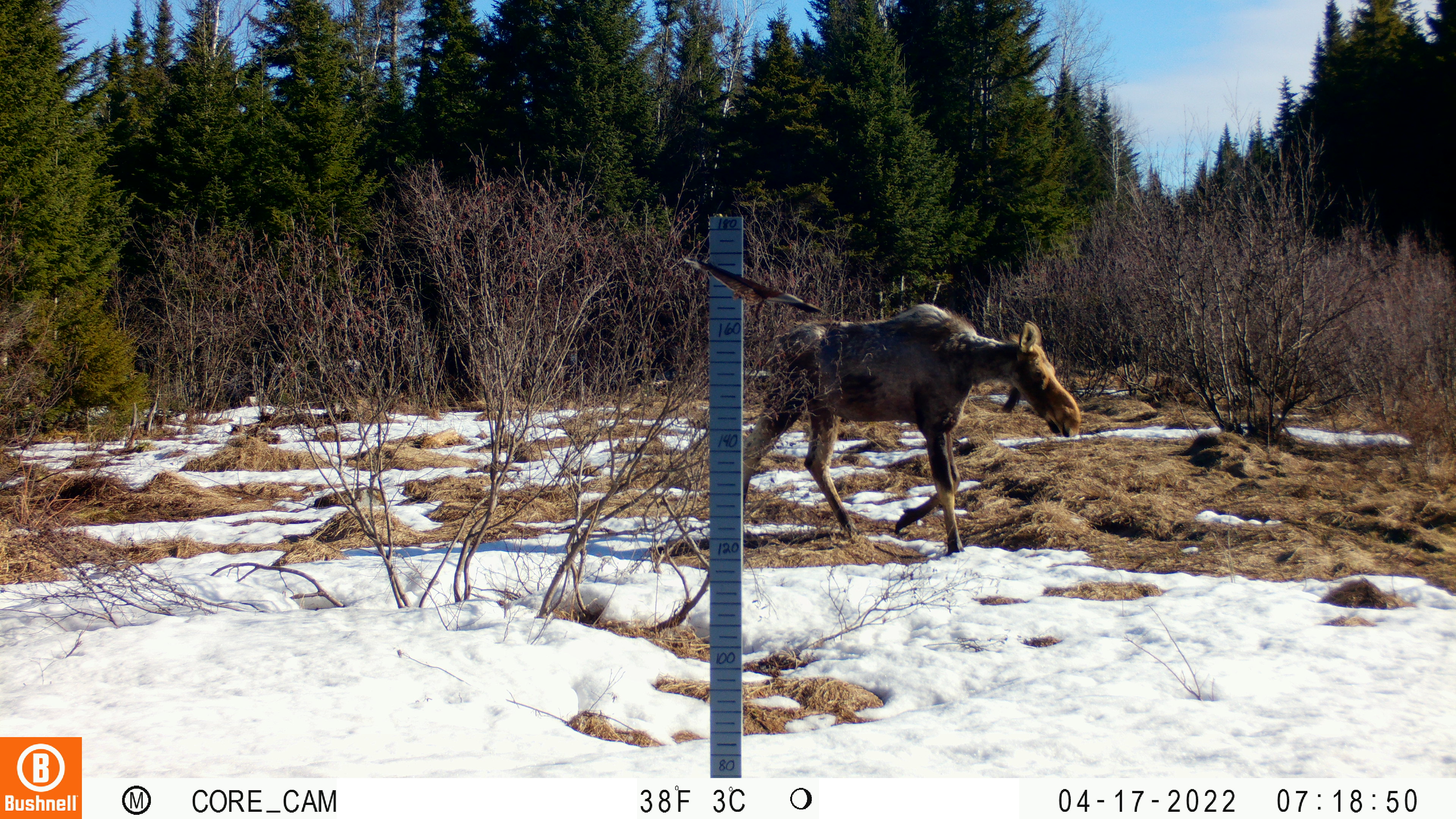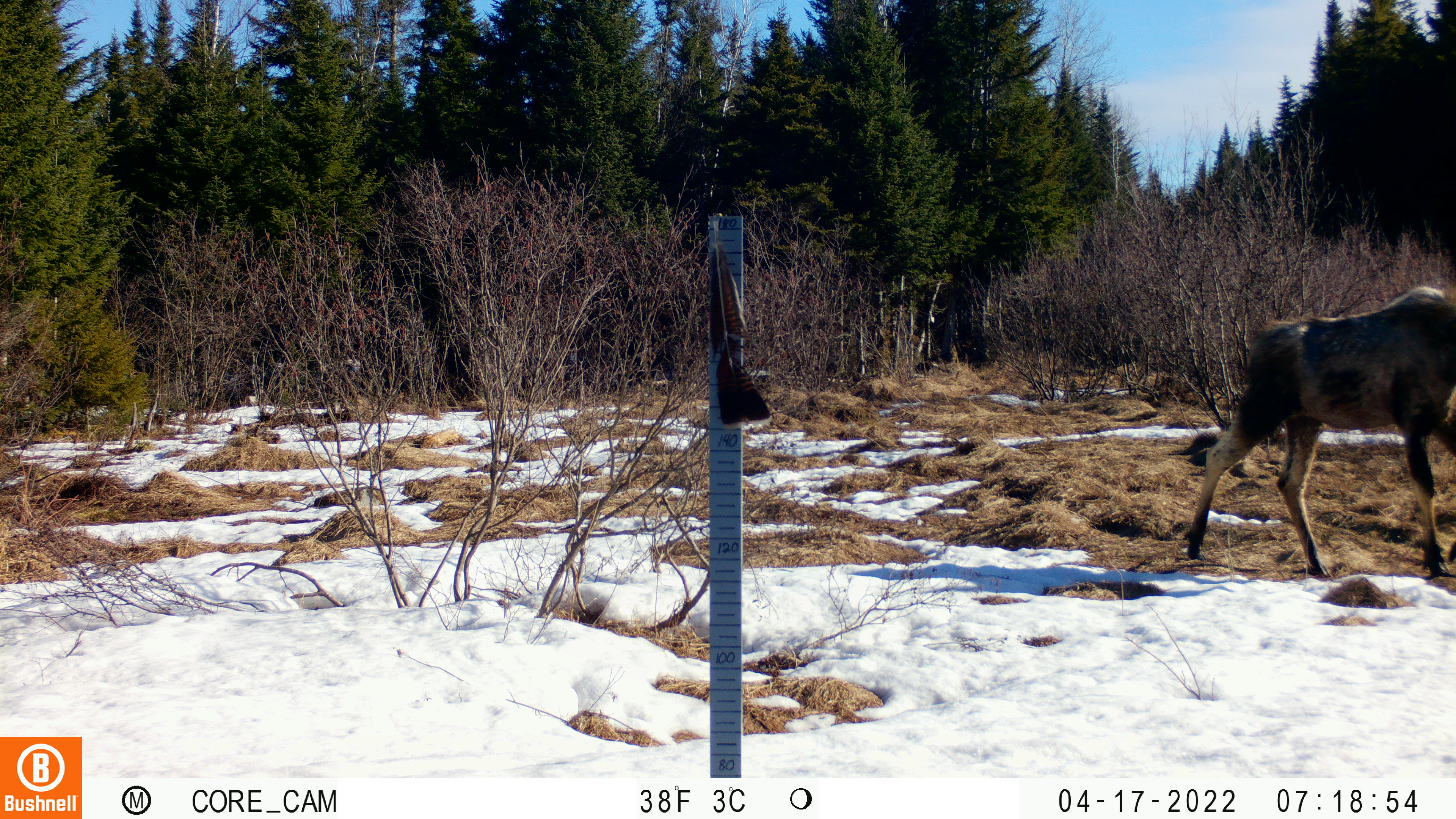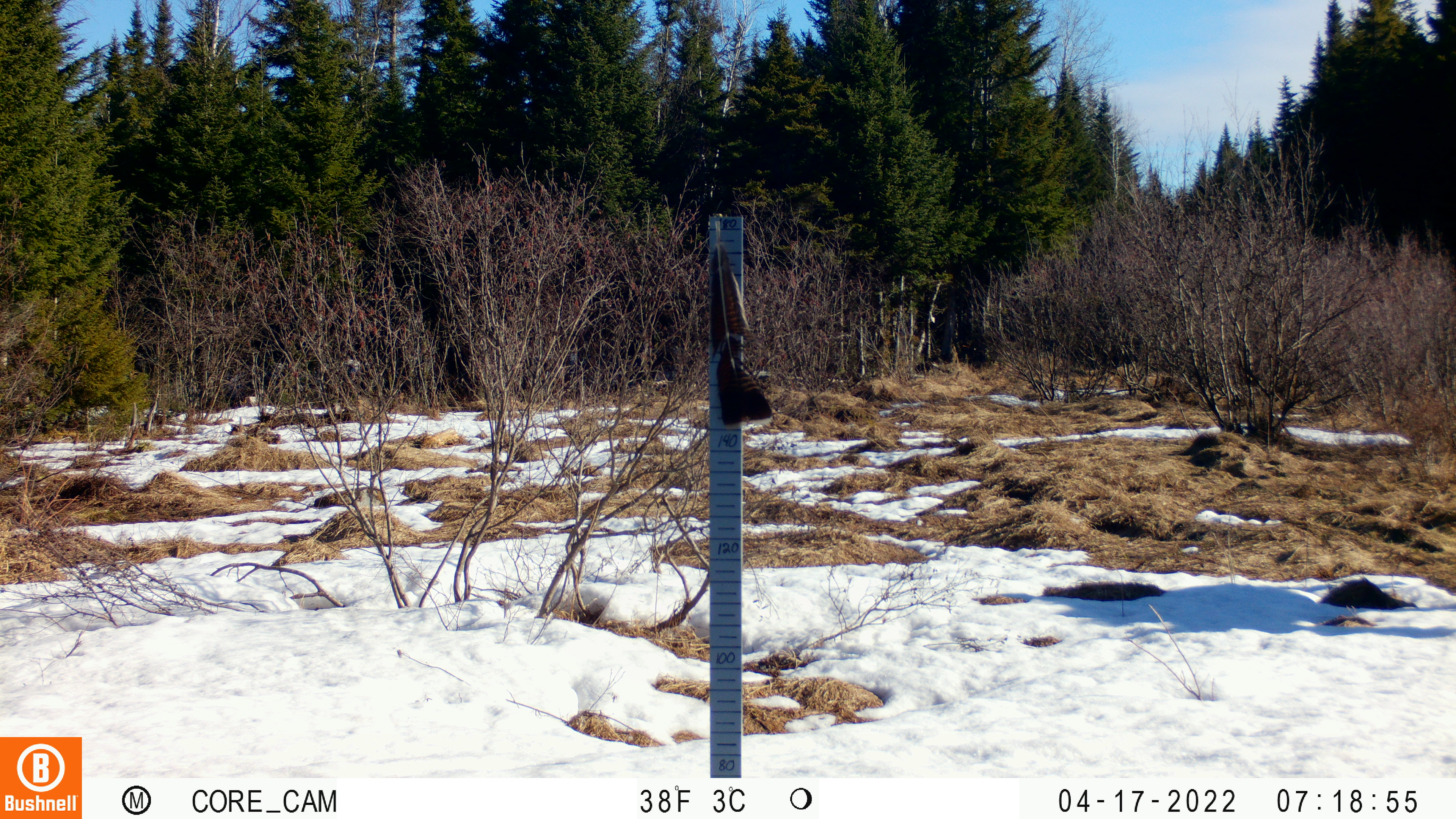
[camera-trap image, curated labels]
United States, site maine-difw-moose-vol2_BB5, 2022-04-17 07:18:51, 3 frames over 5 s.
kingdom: Animalia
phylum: Chordata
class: Mammalia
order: Artiodactyla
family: Cervidae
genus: Alces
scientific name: Alces alces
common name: moose